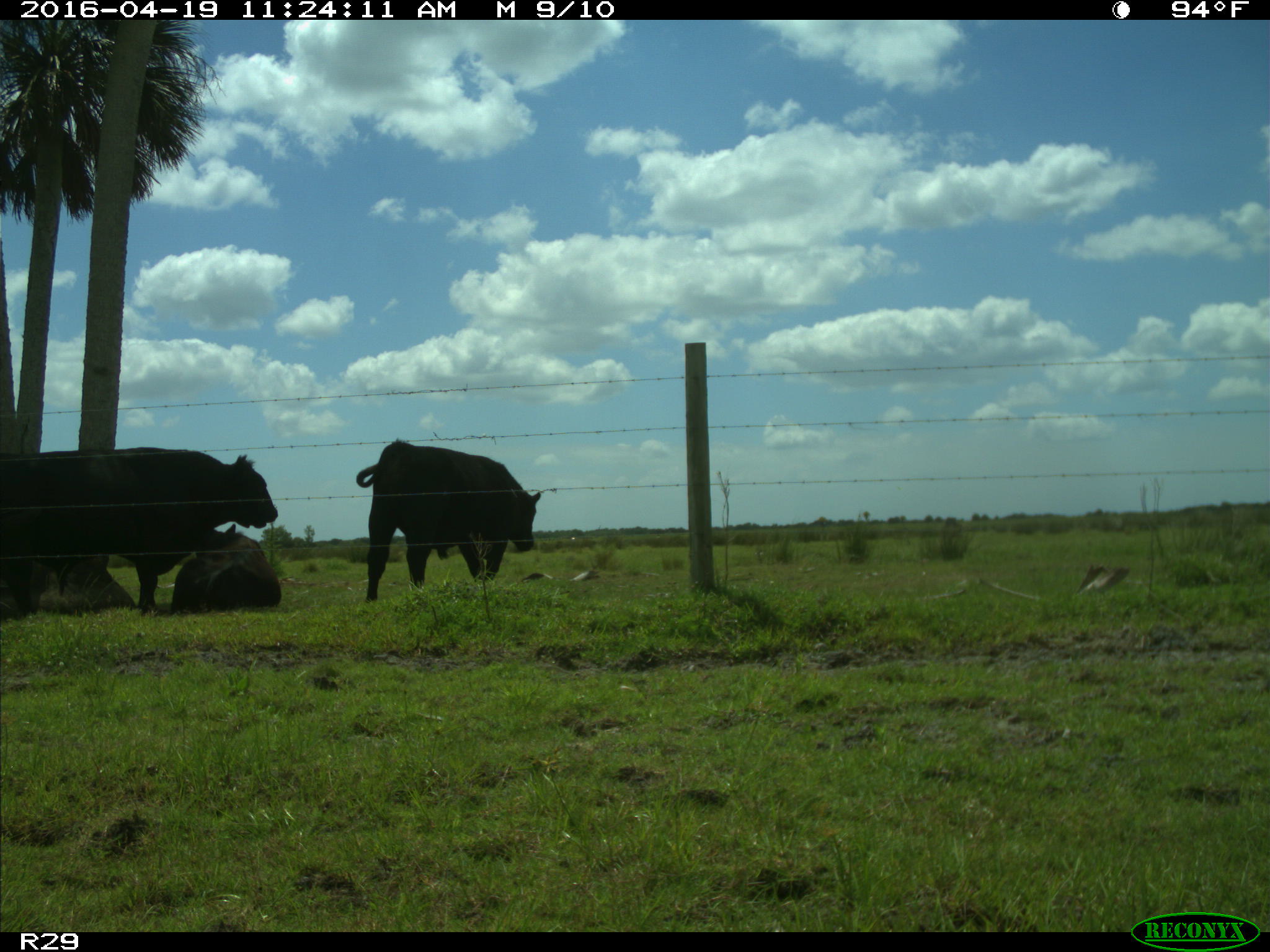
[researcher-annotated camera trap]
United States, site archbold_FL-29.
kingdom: Animalia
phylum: Chordata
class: Mammalia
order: Artiodactyla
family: Bovidae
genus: Bos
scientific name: Bos taurus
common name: domestic cow